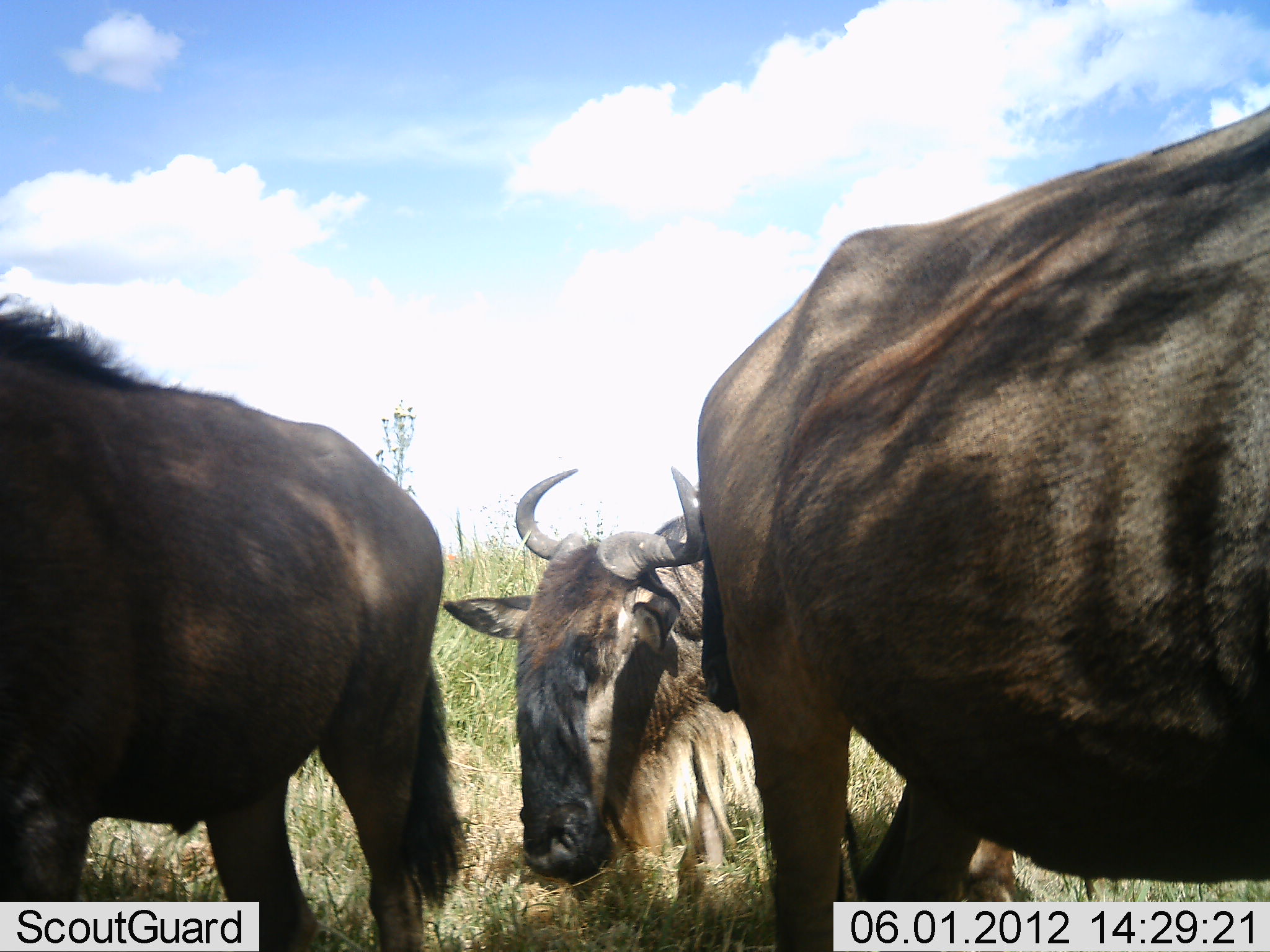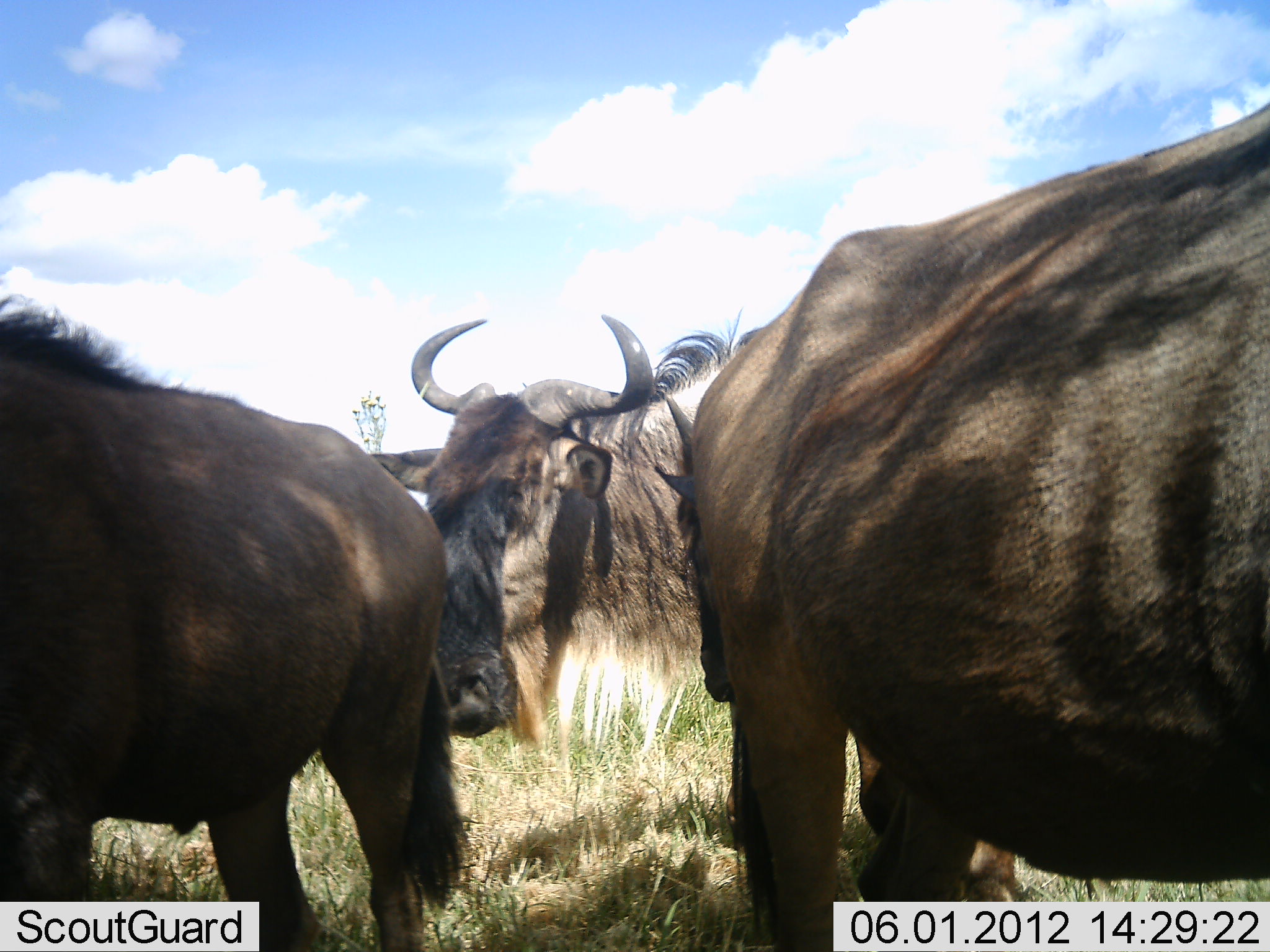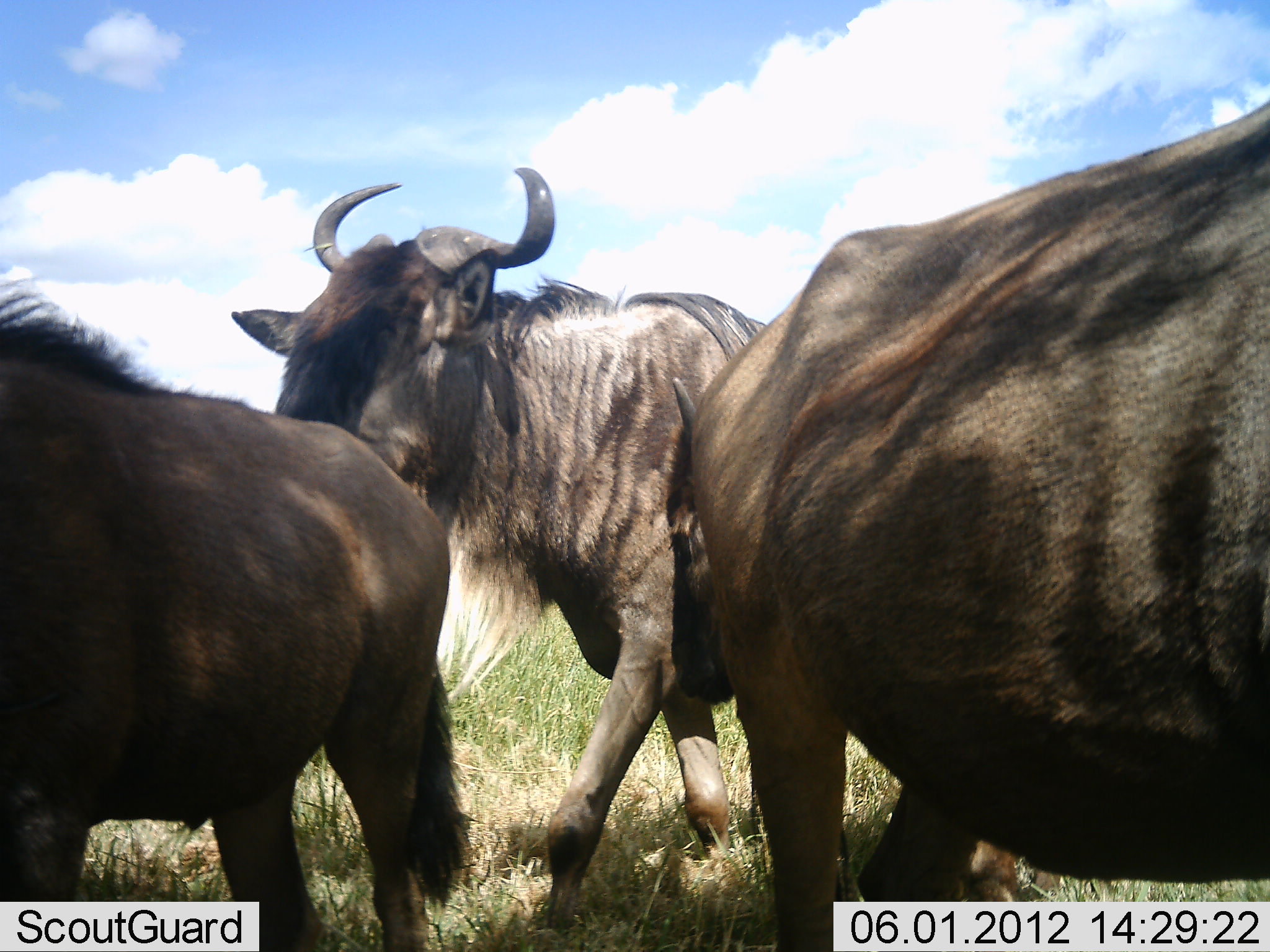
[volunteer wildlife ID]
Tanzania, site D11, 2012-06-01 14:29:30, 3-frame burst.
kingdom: Animalia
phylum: Chordata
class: Mammalia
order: Artiodactyla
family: Bovidae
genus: Connochaetes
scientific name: Connochaetes taurinus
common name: blue wildebeest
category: wildebeest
Wildebeest (blue wildebeest) (Connochaetes taurinus), count 3. Behavior (volunteer vote fractions): standing 80%, resting 10%, moving 30%, interacting 20%. Young present (vote fraction): 10%. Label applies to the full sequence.